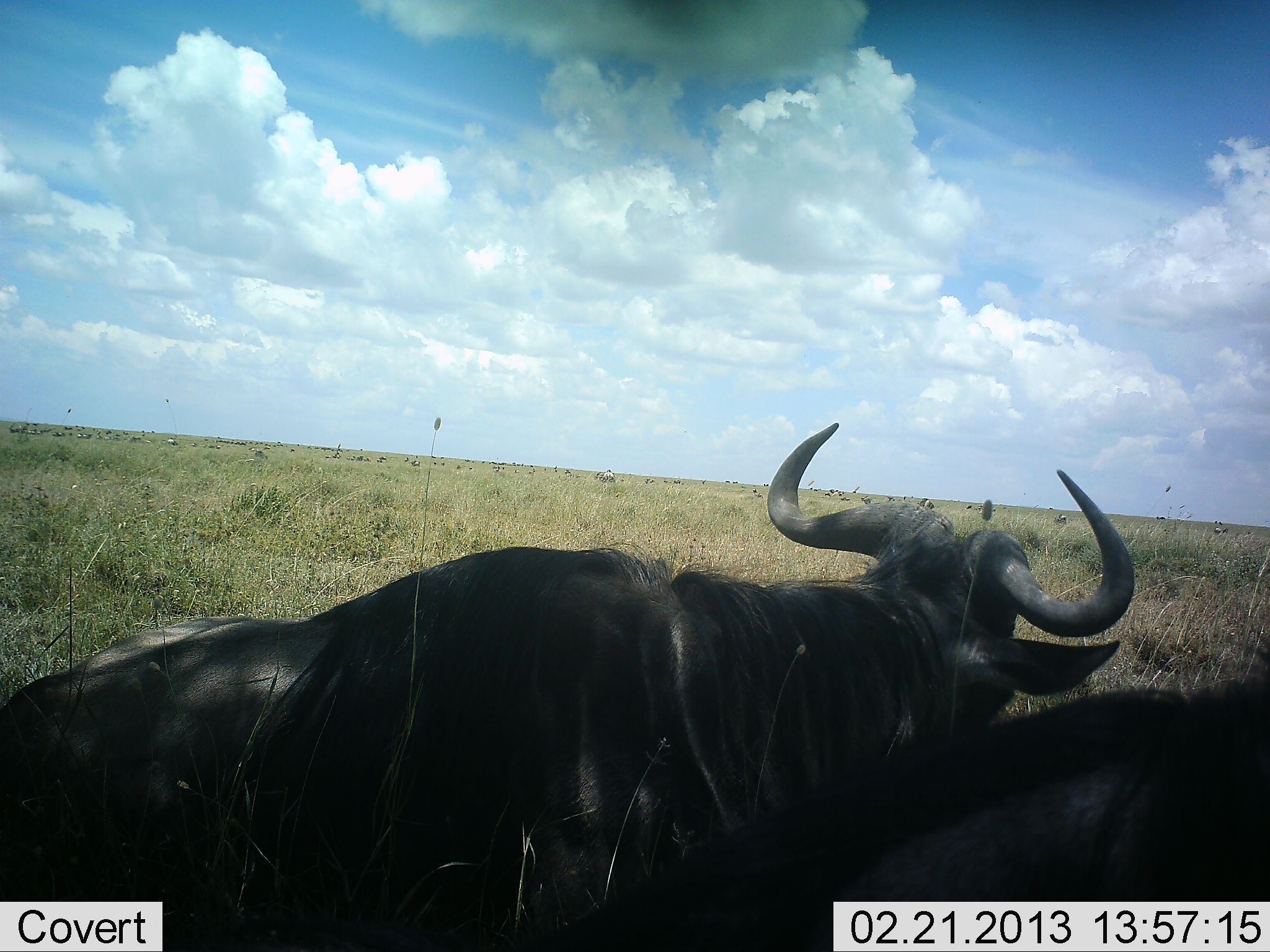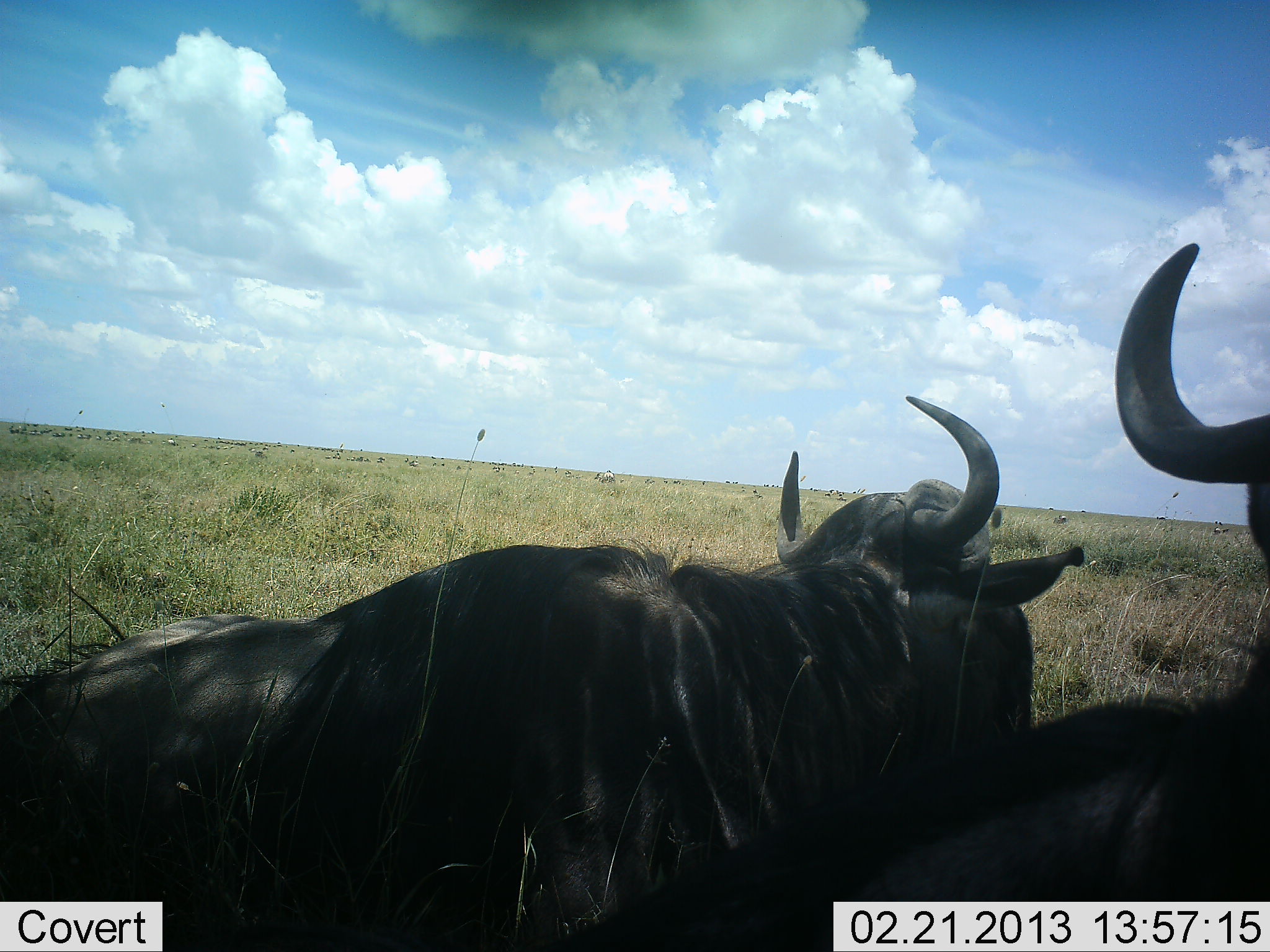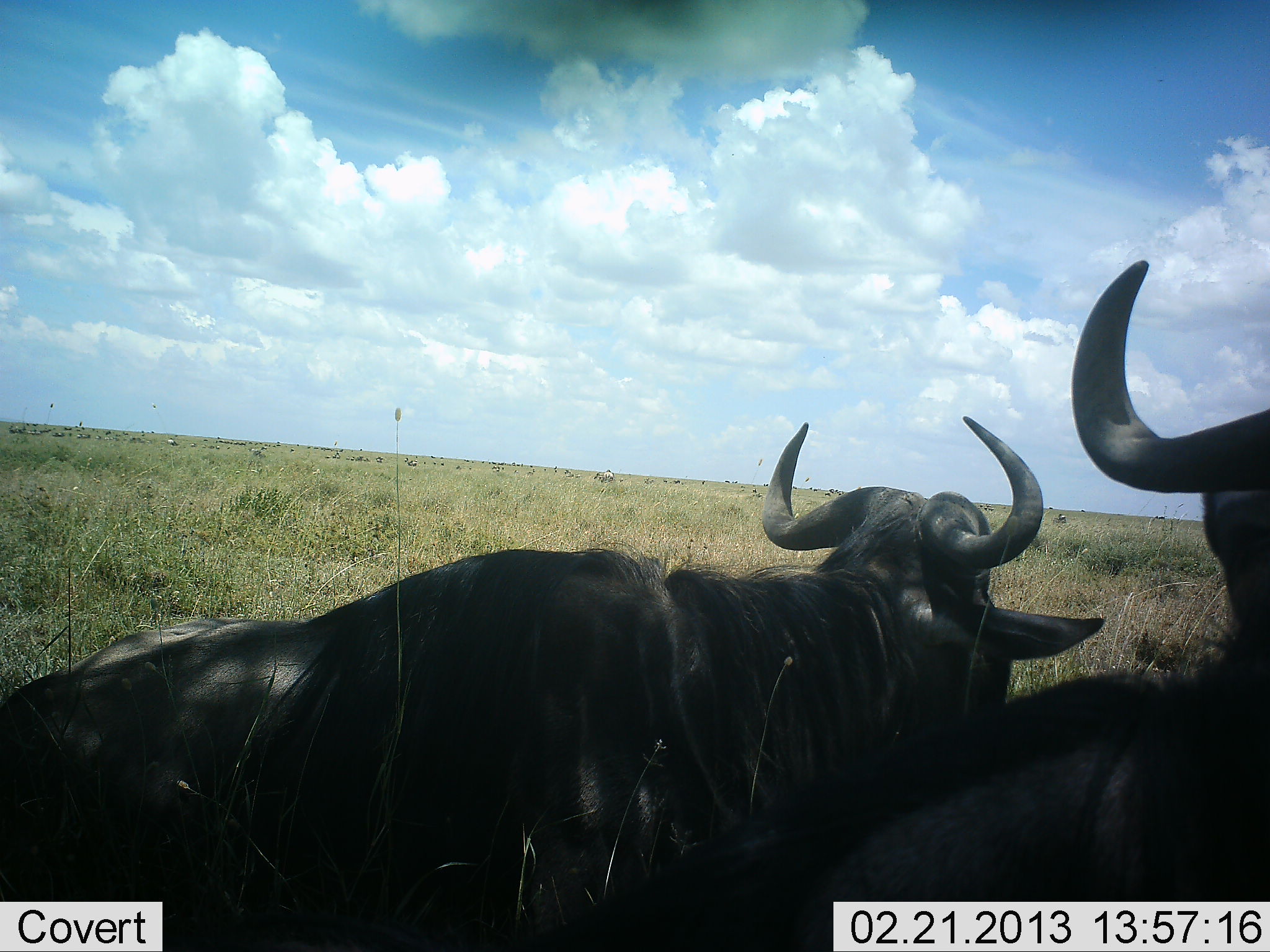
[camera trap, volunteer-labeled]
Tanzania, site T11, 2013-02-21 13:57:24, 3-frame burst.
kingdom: Animalia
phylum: Chordata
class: Mammalia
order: Artiodactyla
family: Bovidae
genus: Connochaetes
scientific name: Connochaetes taurinus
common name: blue wildebeest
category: wildebeest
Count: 2.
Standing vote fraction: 0%.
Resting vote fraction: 100%.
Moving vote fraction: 7%.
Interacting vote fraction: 0%.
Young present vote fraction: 0%.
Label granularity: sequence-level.